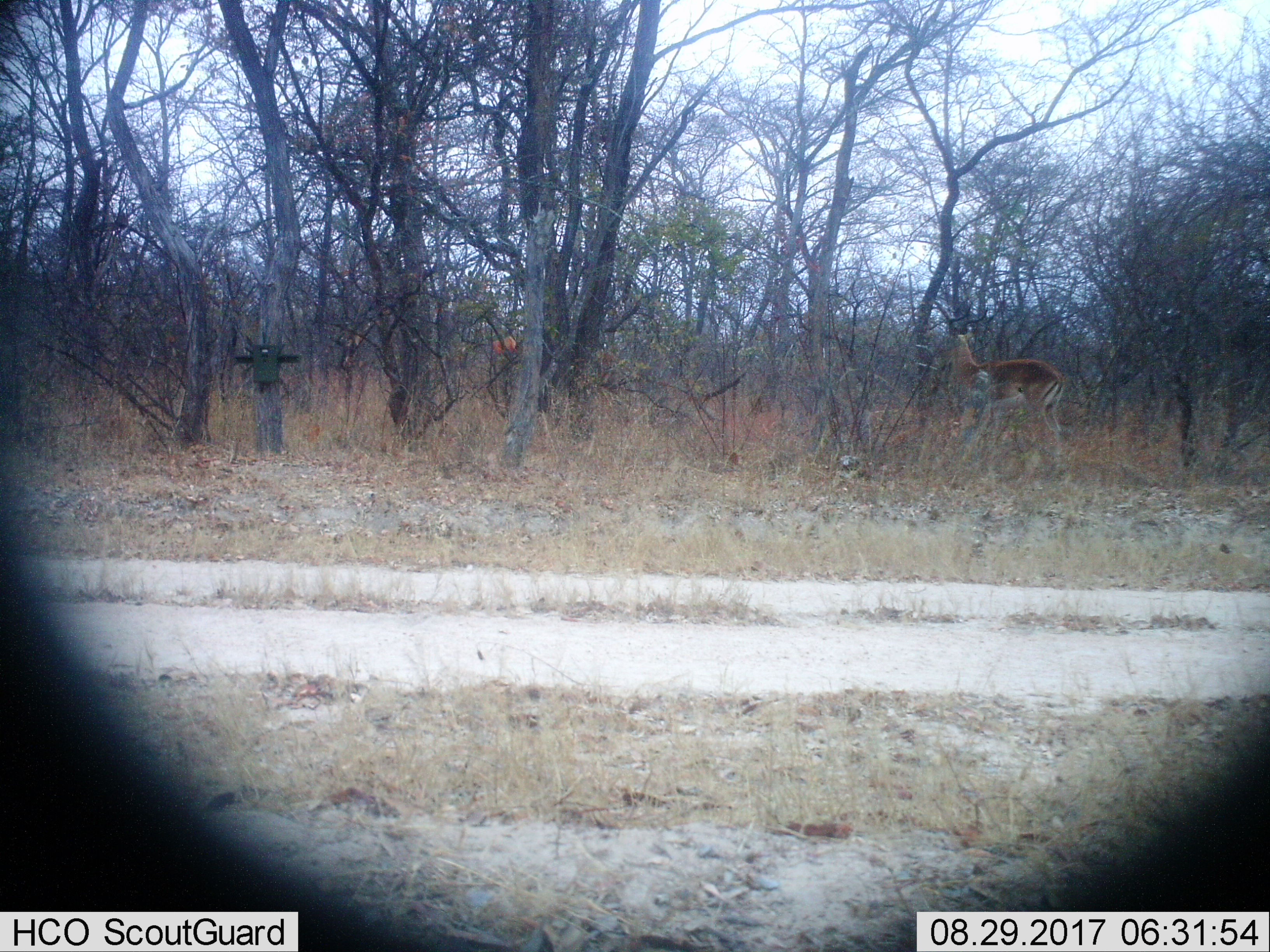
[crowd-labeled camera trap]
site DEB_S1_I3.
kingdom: Animalia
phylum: Chordata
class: Mammalia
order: Artiodactyla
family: Bovidae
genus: Aepyceros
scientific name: Aepyceros melampus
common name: impala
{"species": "impala (Aepyceros melampus)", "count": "1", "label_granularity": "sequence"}